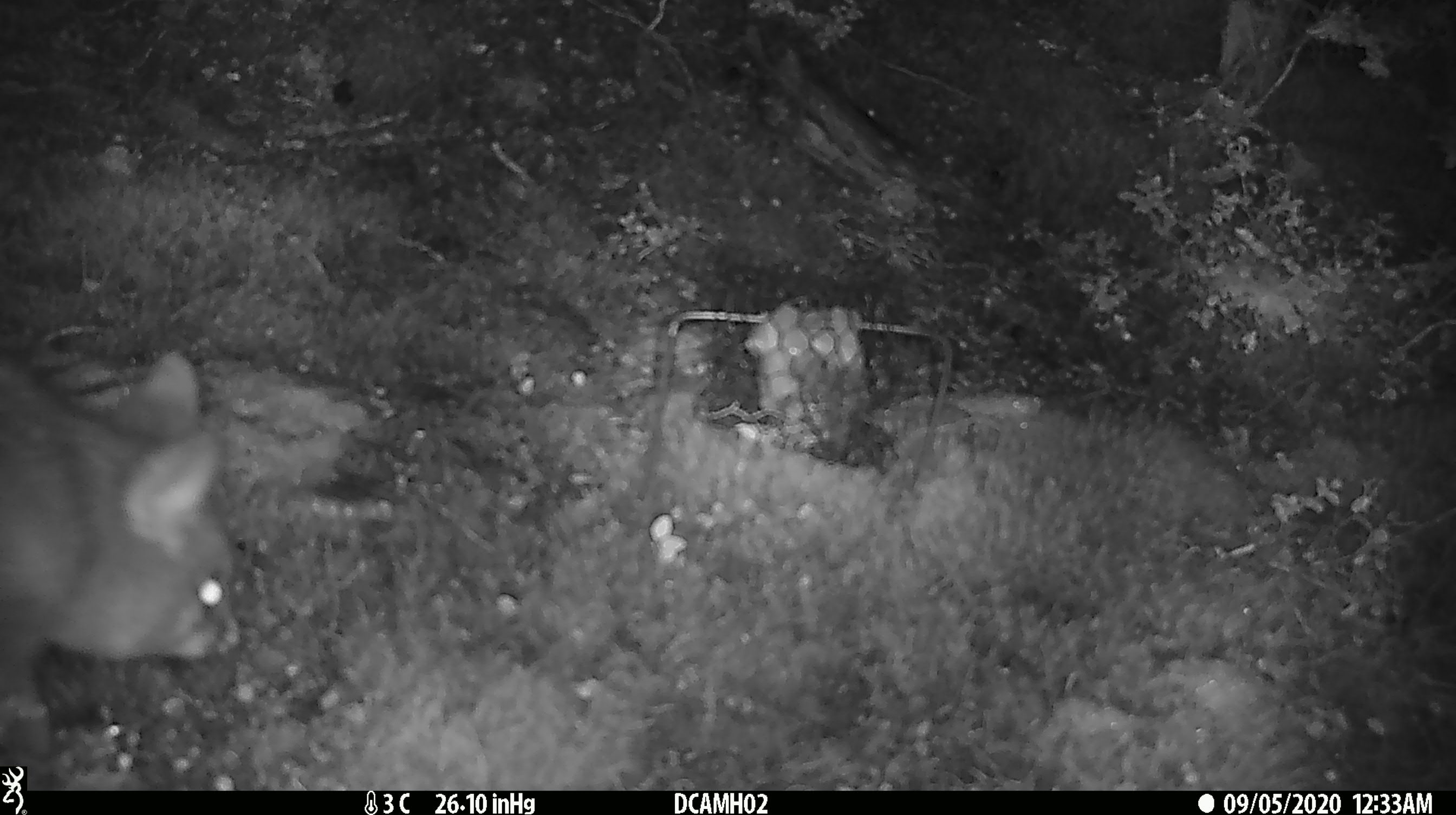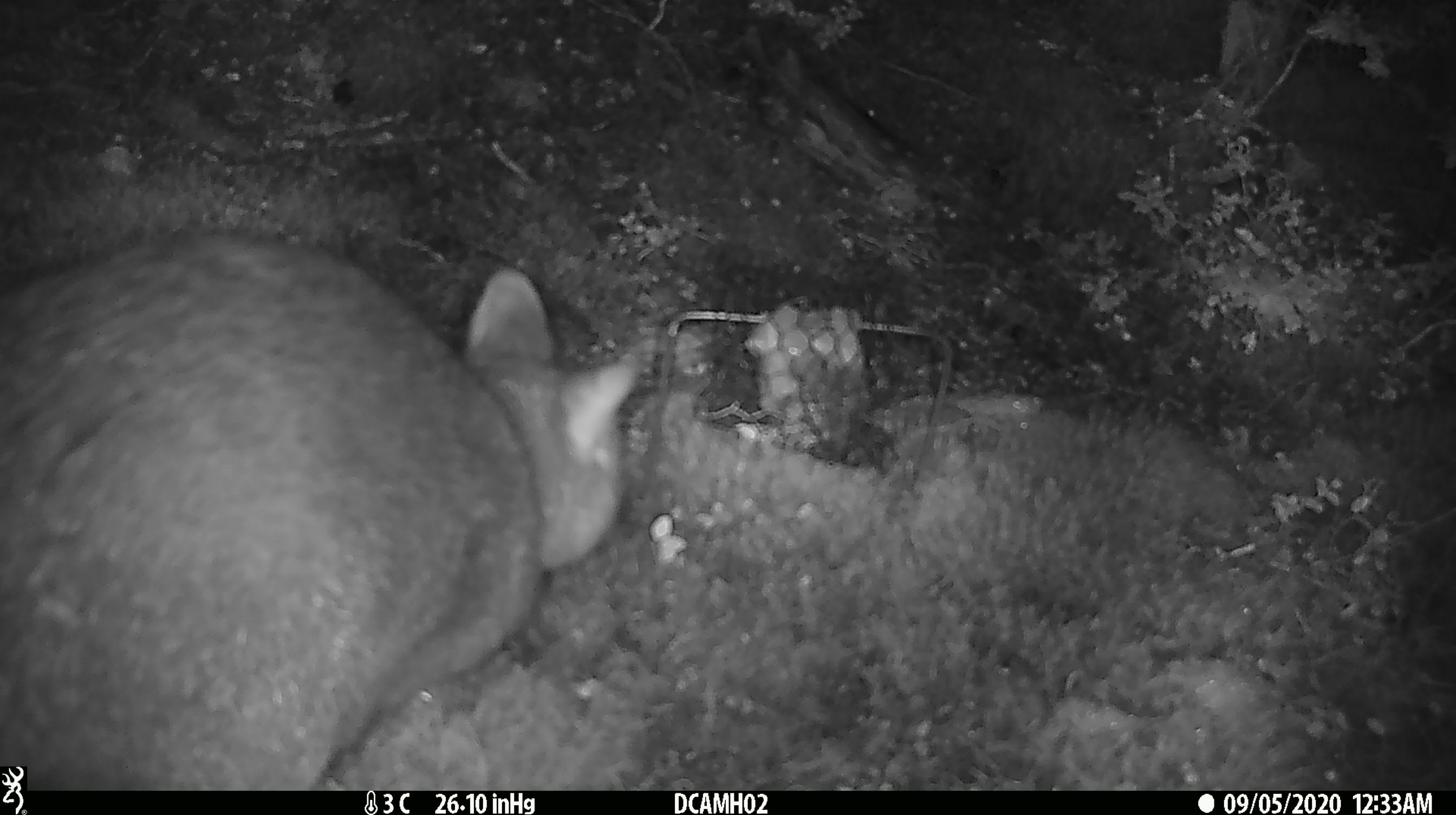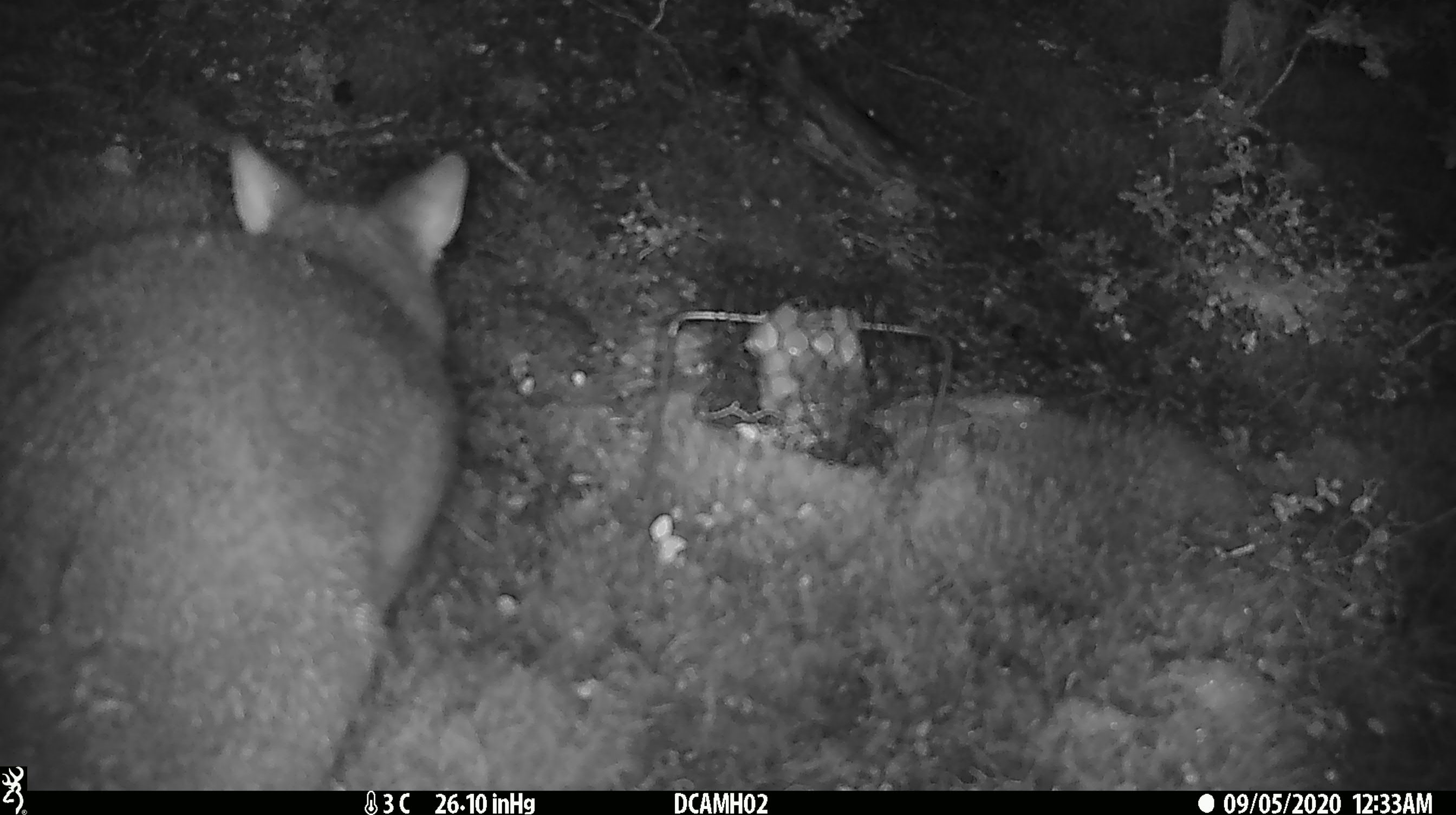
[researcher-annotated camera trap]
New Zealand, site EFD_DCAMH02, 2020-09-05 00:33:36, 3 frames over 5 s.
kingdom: Animalia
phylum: Chordata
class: Mammalia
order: Diprotodontia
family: Phalangeridae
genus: Trichosurus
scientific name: Trichosurus vulpecula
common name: common brushtail possum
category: possum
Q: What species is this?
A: Possum (common brushtail possum) (Trichosurus vulpecula).